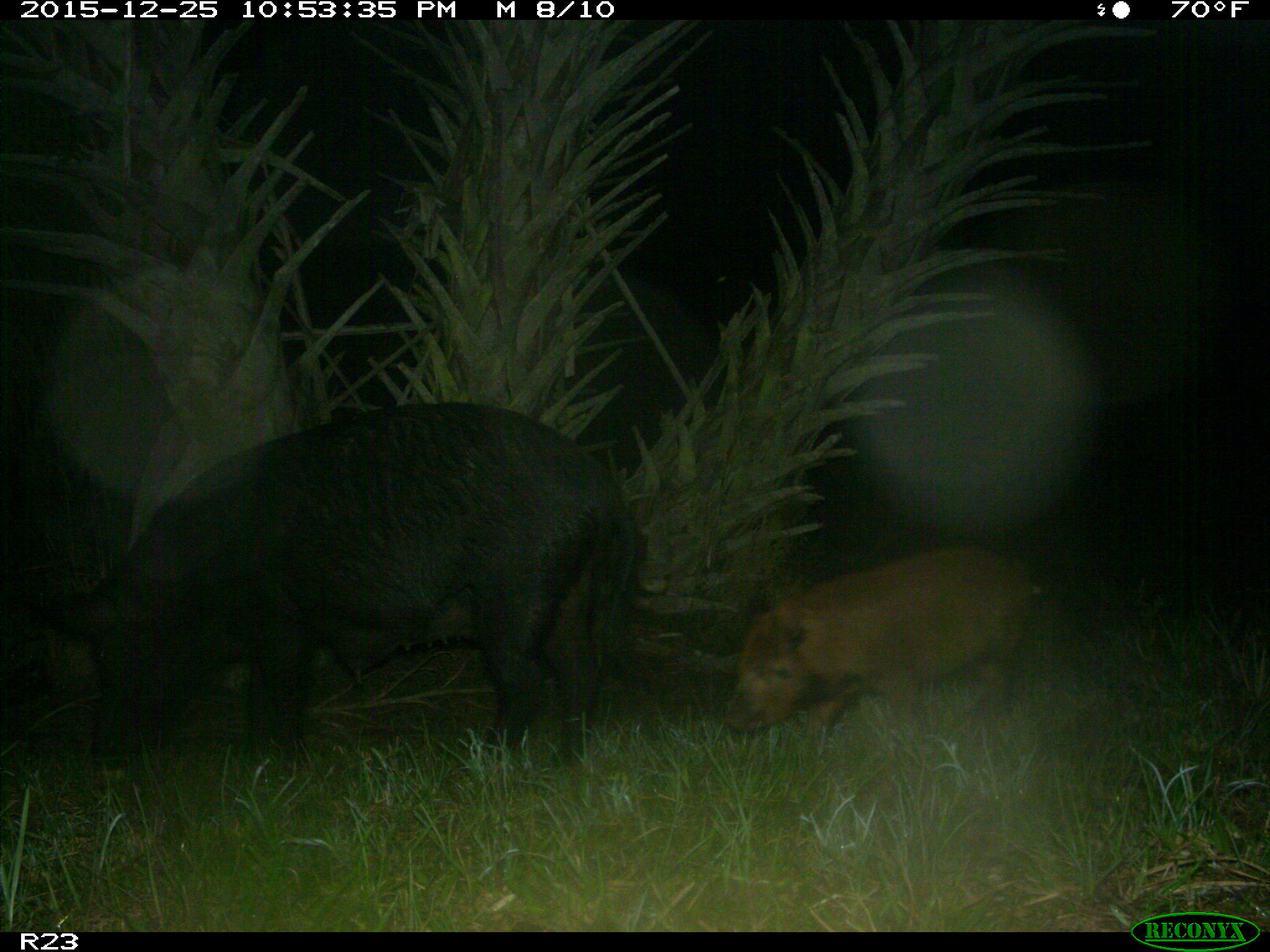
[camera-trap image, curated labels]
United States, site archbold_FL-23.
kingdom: Animalia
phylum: Chordata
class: Mammalia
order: Artiodactyla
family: Suidae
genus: Sus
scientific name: Sus scrofa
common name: wild boar